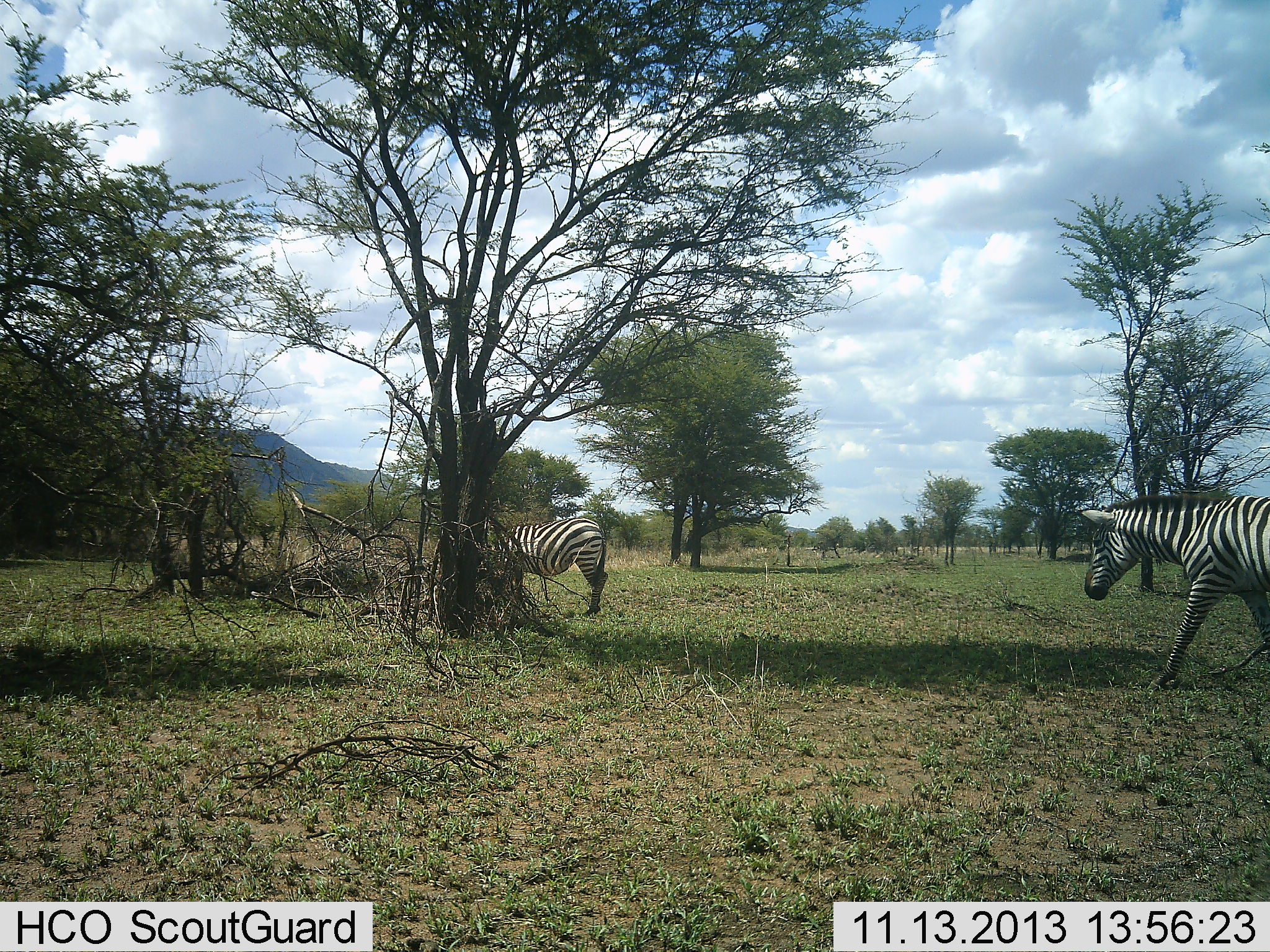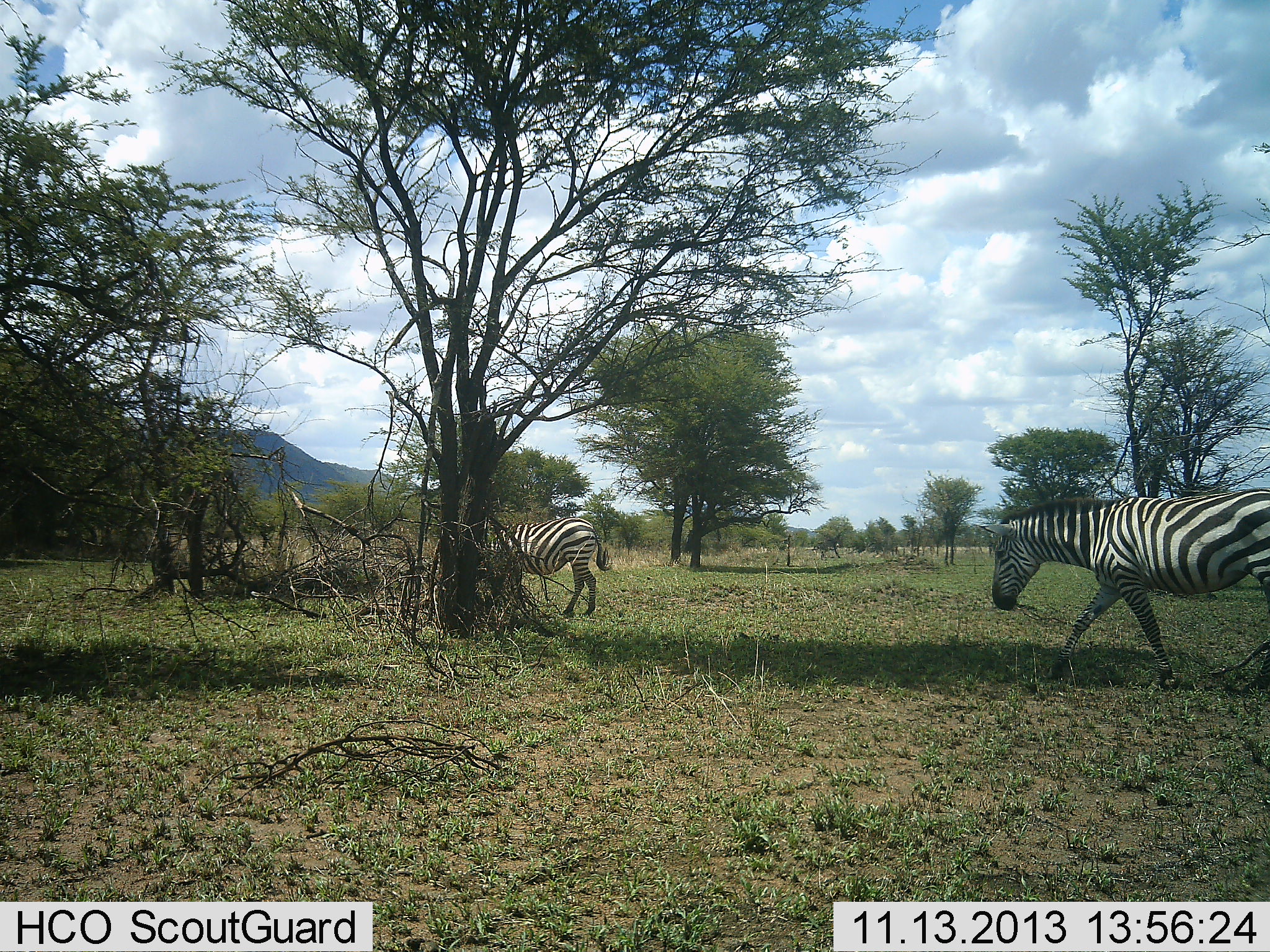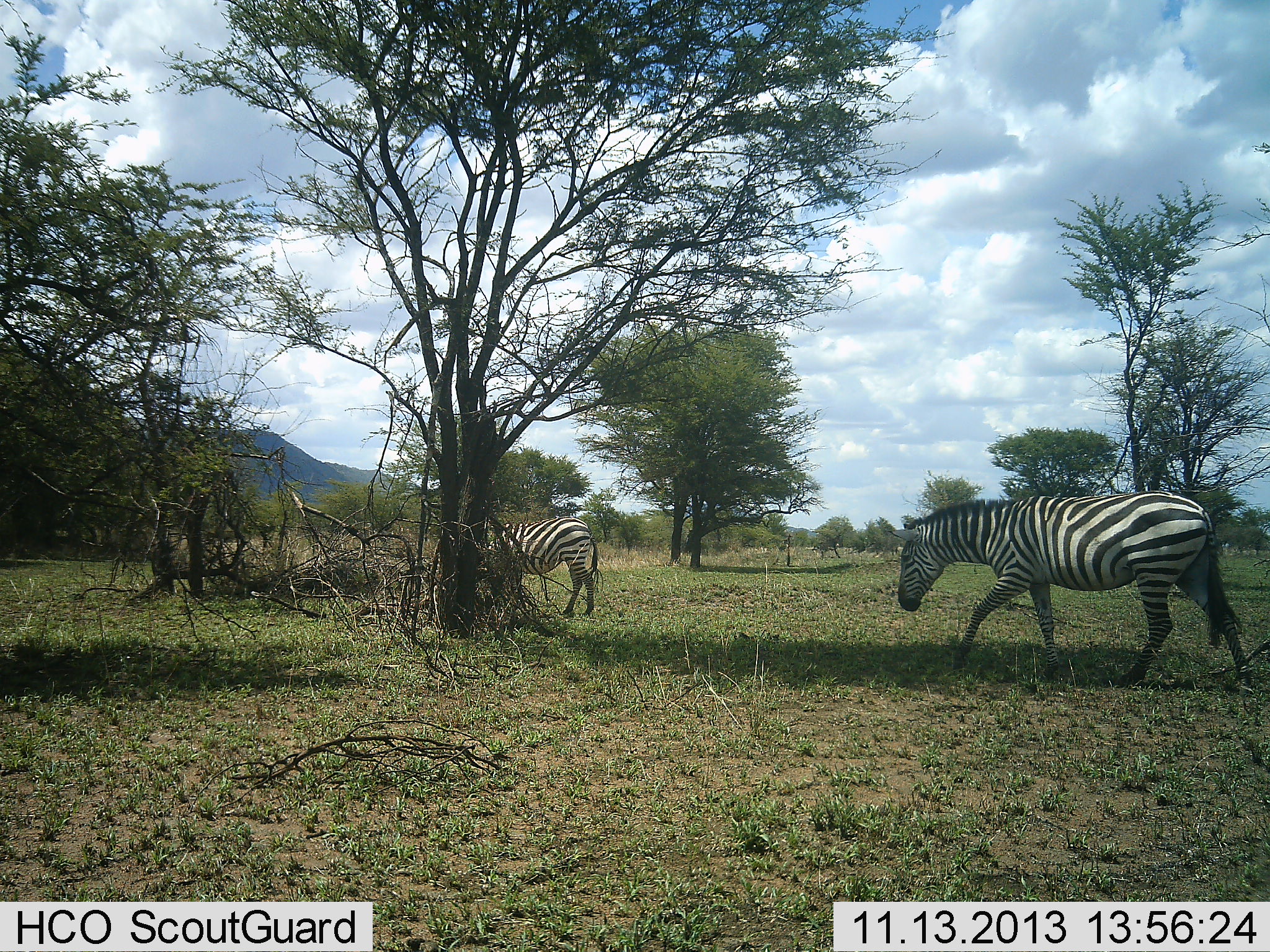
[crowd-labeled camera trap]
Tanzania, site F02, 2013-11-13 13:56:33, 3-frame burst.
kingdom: Animalia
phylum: Chordata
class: Mammalia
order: Perissodactyla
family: Equidae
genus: Equus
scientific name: Equus quagga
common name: plains zebra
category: zebra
Zebra (plains zebra) (Equus quagga), count 2. Behavior (volunteer vote fractions): standing 20%, resting 0%, moving 100%, interacting 0%. Young present (vote fraction): 0%. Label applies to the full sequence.